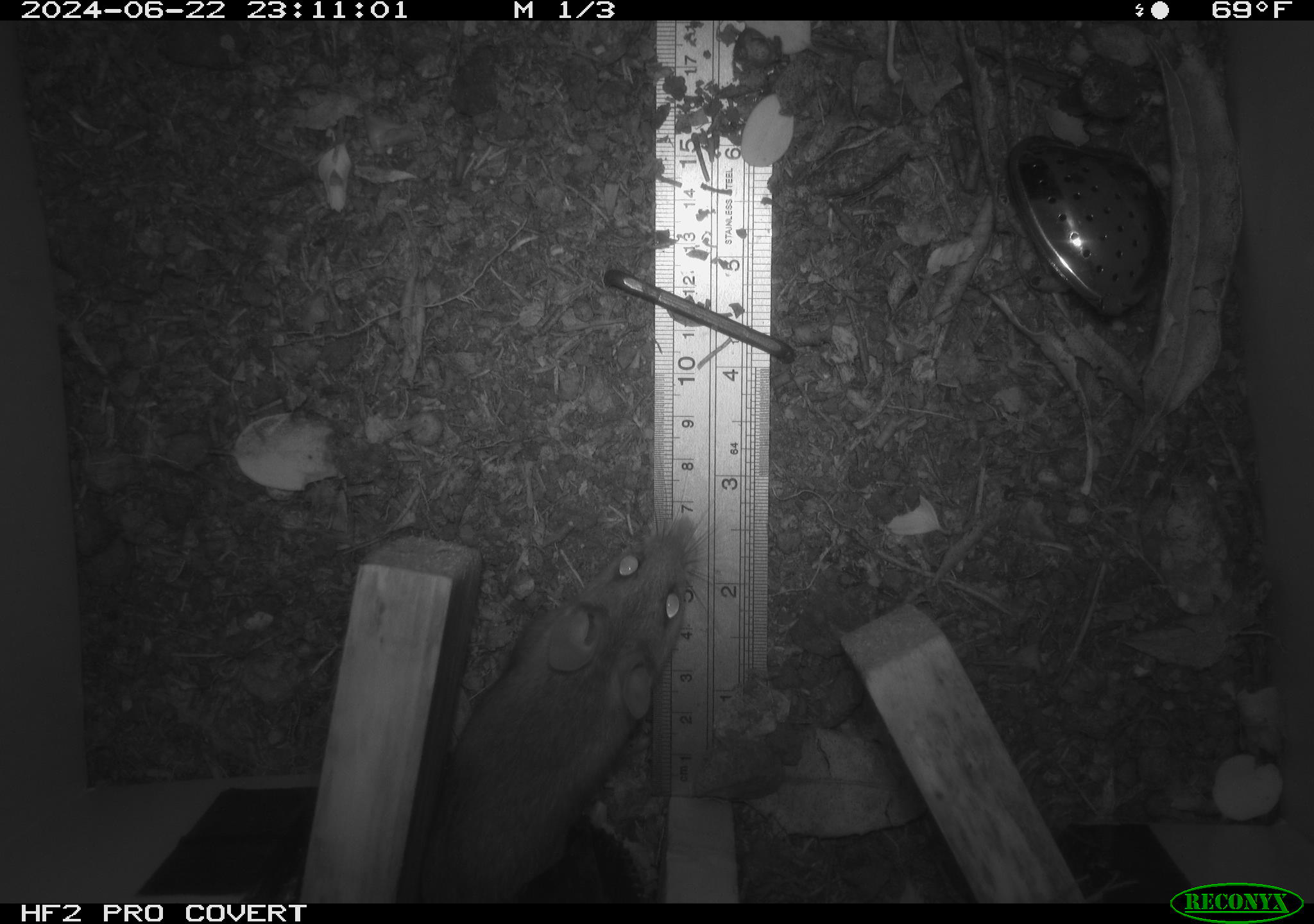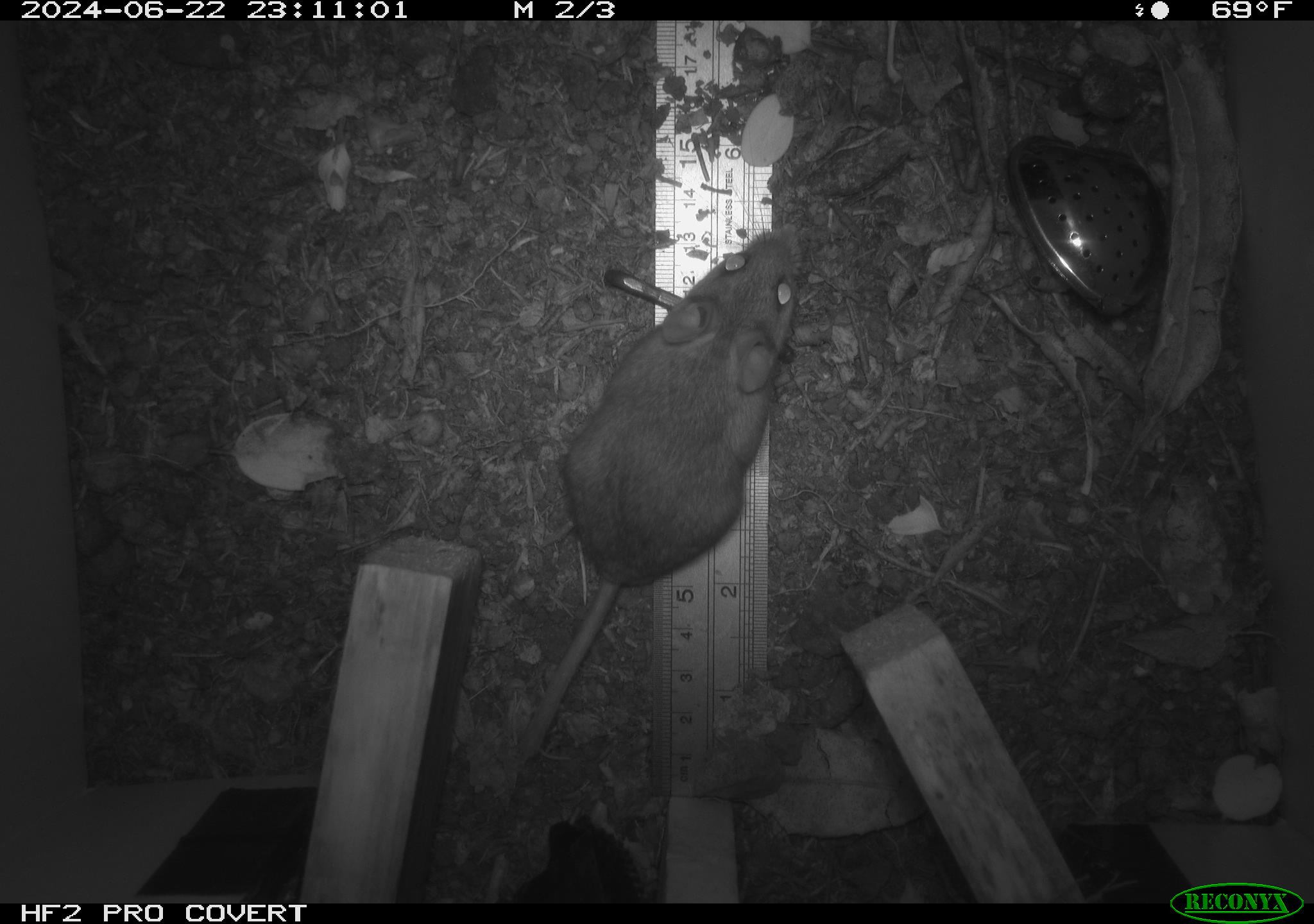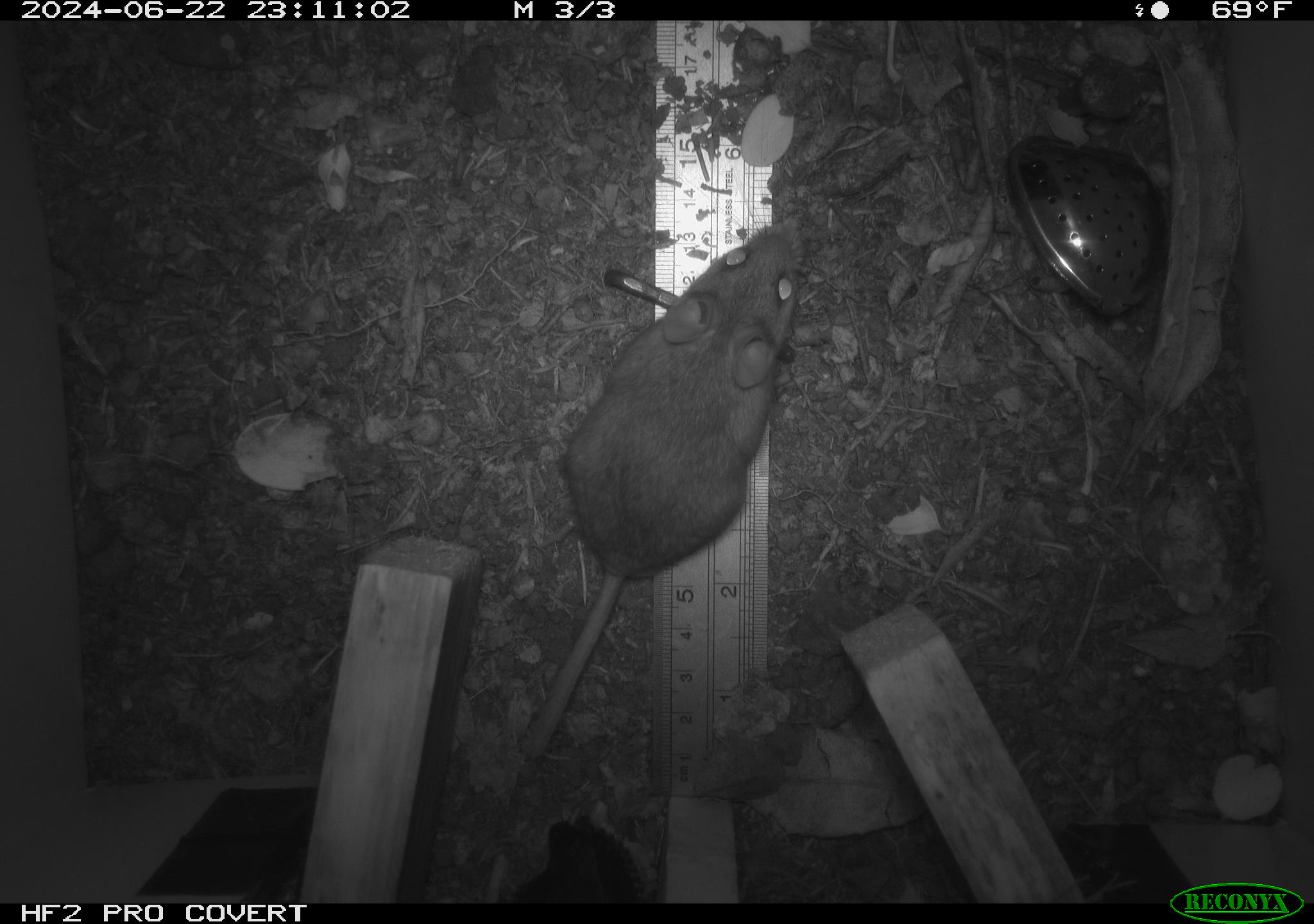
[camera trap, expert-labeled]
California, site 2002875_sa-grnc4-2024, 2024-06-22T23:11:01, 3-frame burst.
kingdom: Animalia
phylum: Chordata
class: Mammalia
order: Rodentia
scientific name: Rodentia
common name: rodent